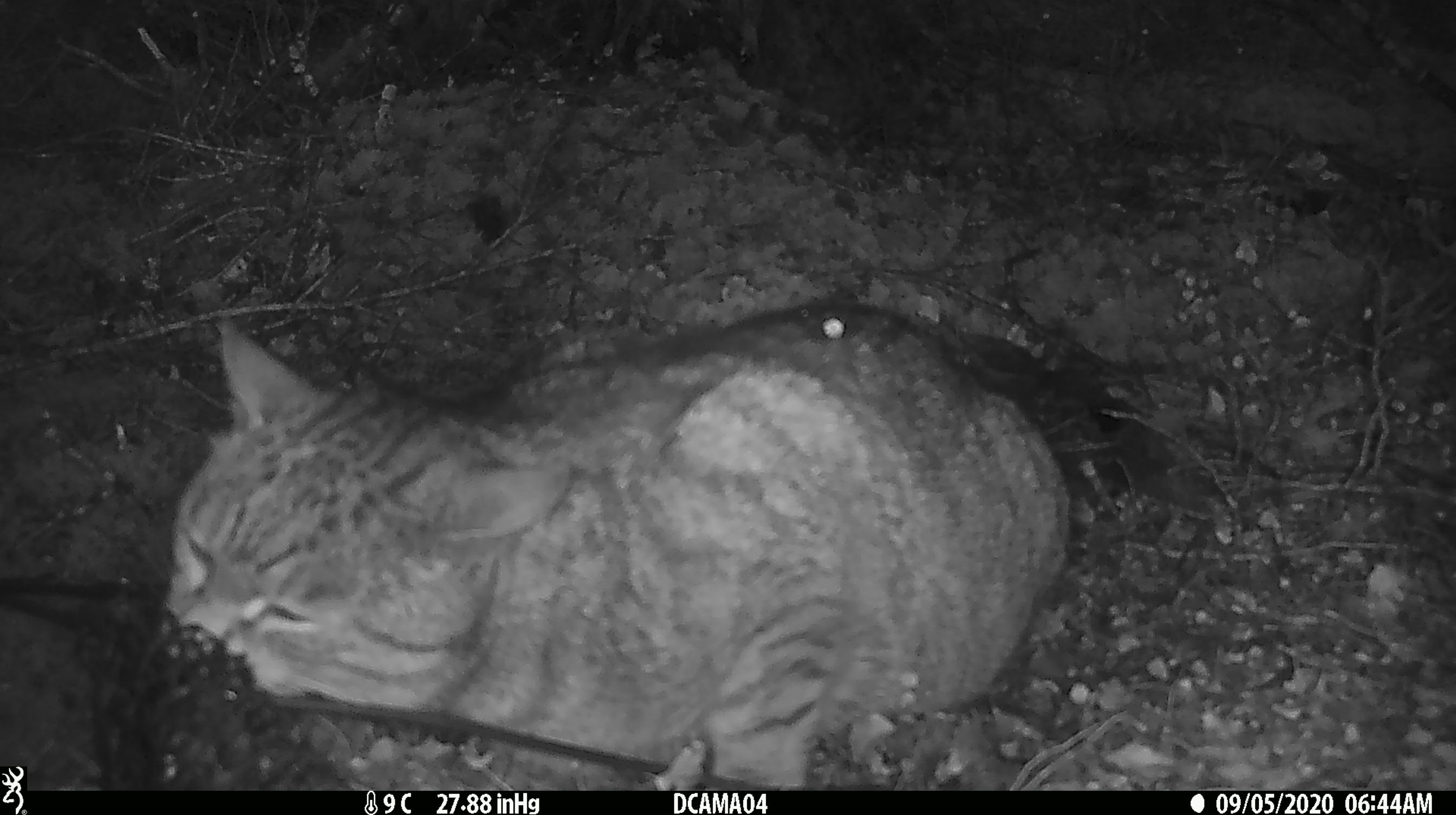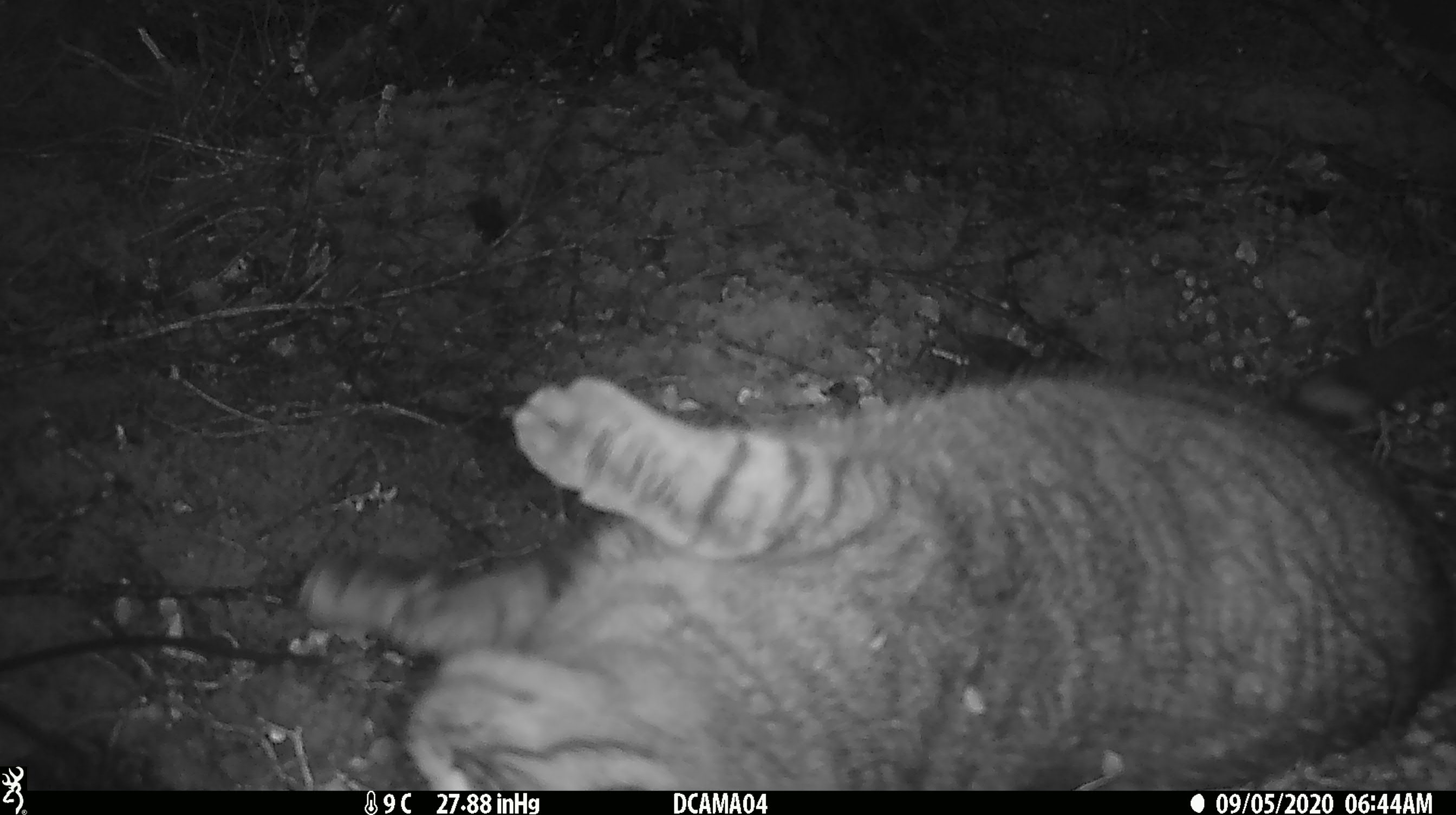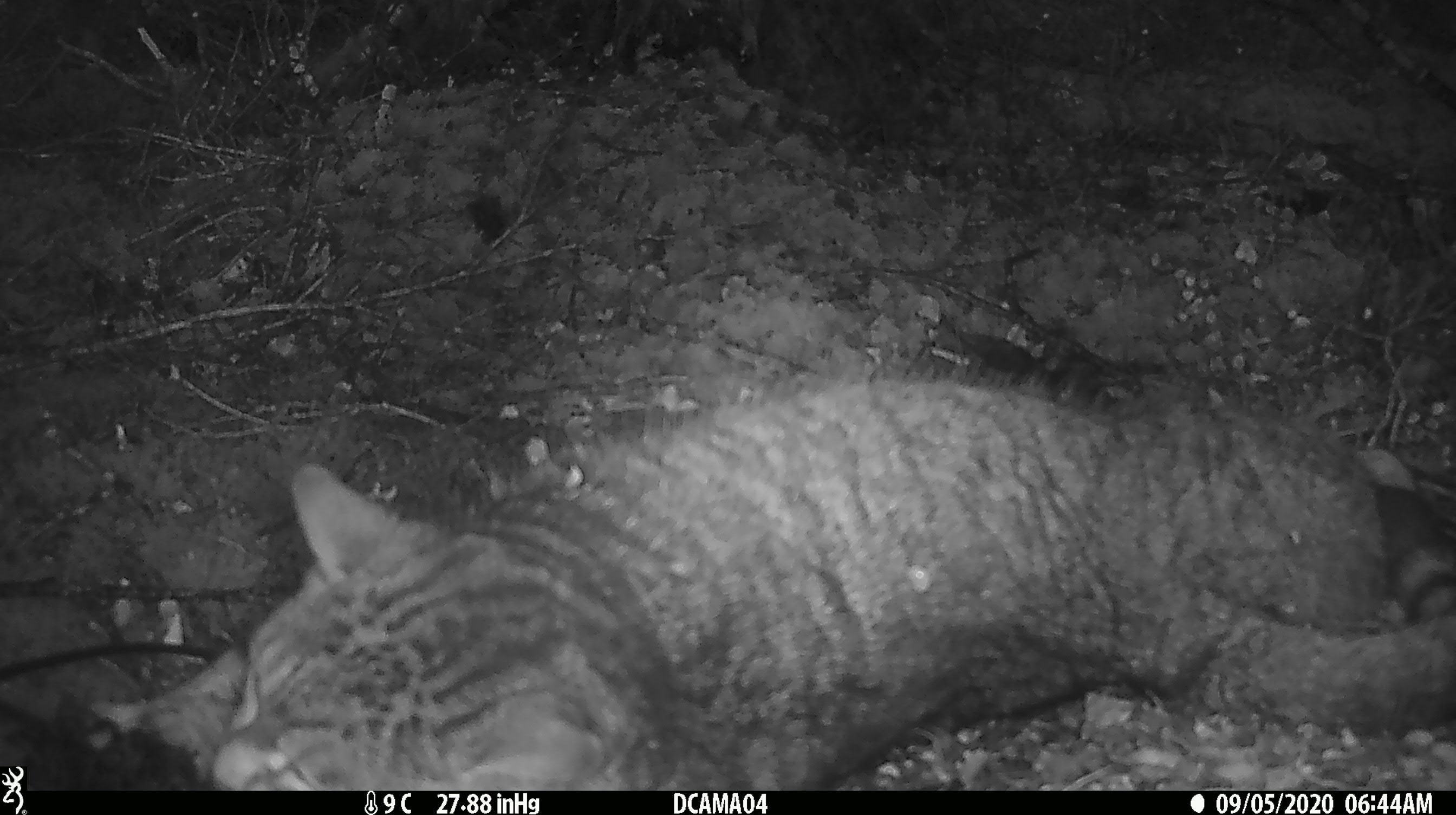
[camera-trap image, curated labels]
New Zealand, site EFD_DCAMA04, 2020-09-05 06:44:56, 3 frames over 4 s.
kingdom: Animalia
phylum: Chordata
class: Mammalia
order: Carnivora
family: Felidae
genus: Felis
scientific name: Felis catus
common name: domestic cat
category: cat